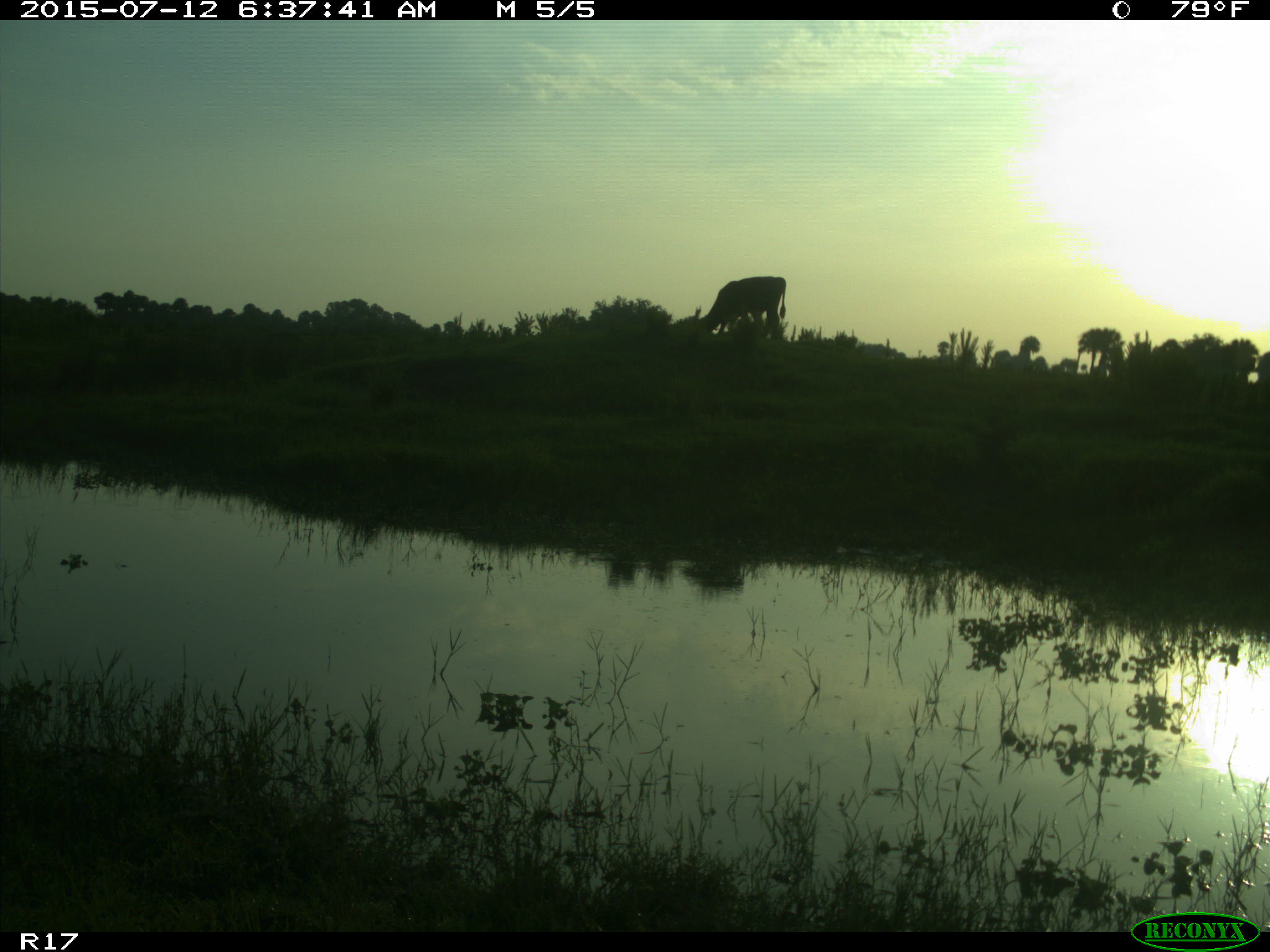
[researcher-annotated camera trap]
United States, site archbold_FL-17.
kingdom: Animalia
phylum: Chordata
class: Mammalia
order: Artiodactyla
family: Bovidae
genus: Bos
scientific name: Bos taurus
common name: domestic cow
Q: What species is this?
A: Bos taurus (domestic cow).